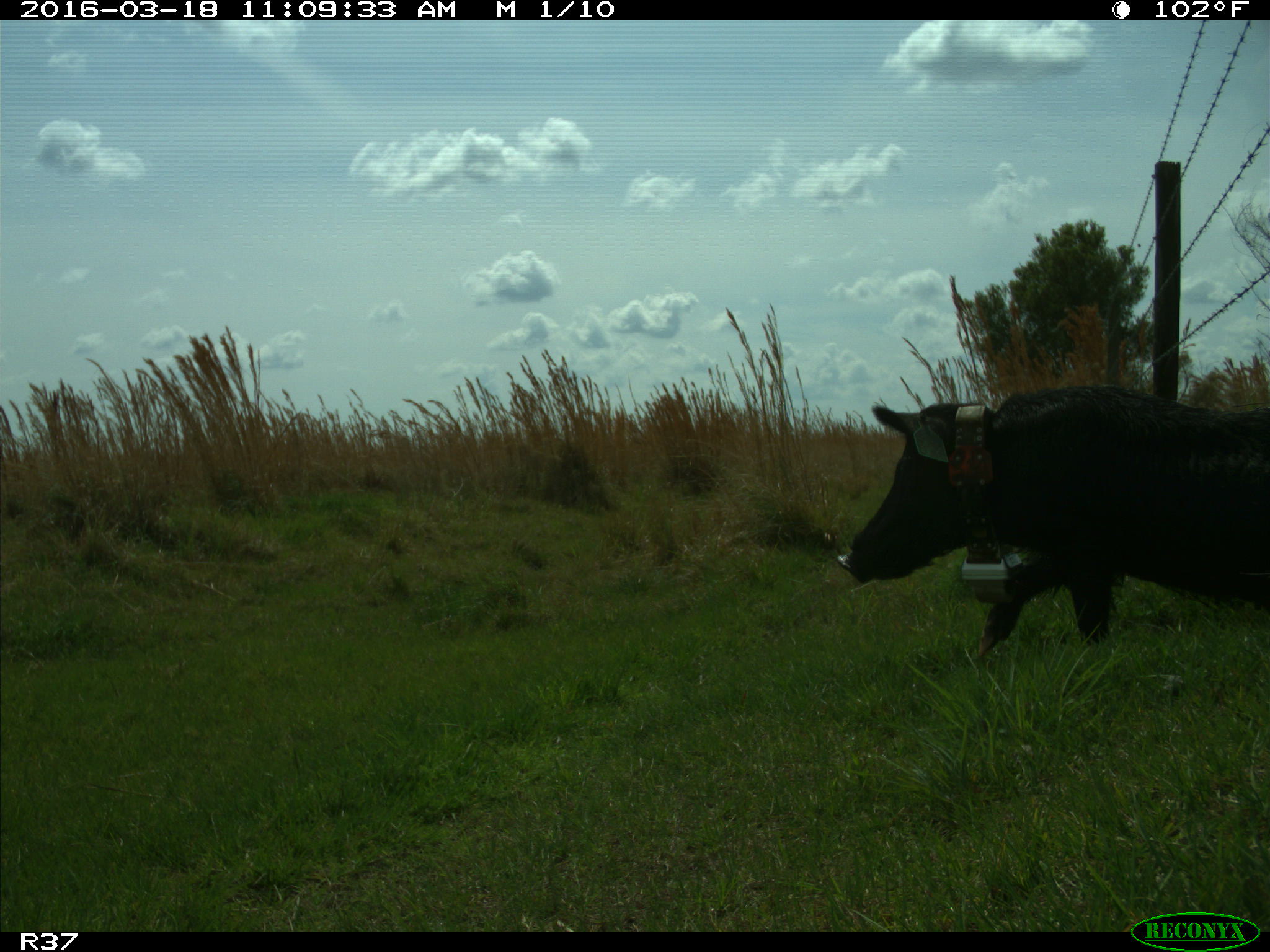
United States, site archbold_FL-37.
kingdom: Animalia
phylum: Chordata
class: Mammalia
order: Artiodactyla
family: Suidae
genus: Sus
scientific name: Sus scrofa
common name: wild boar